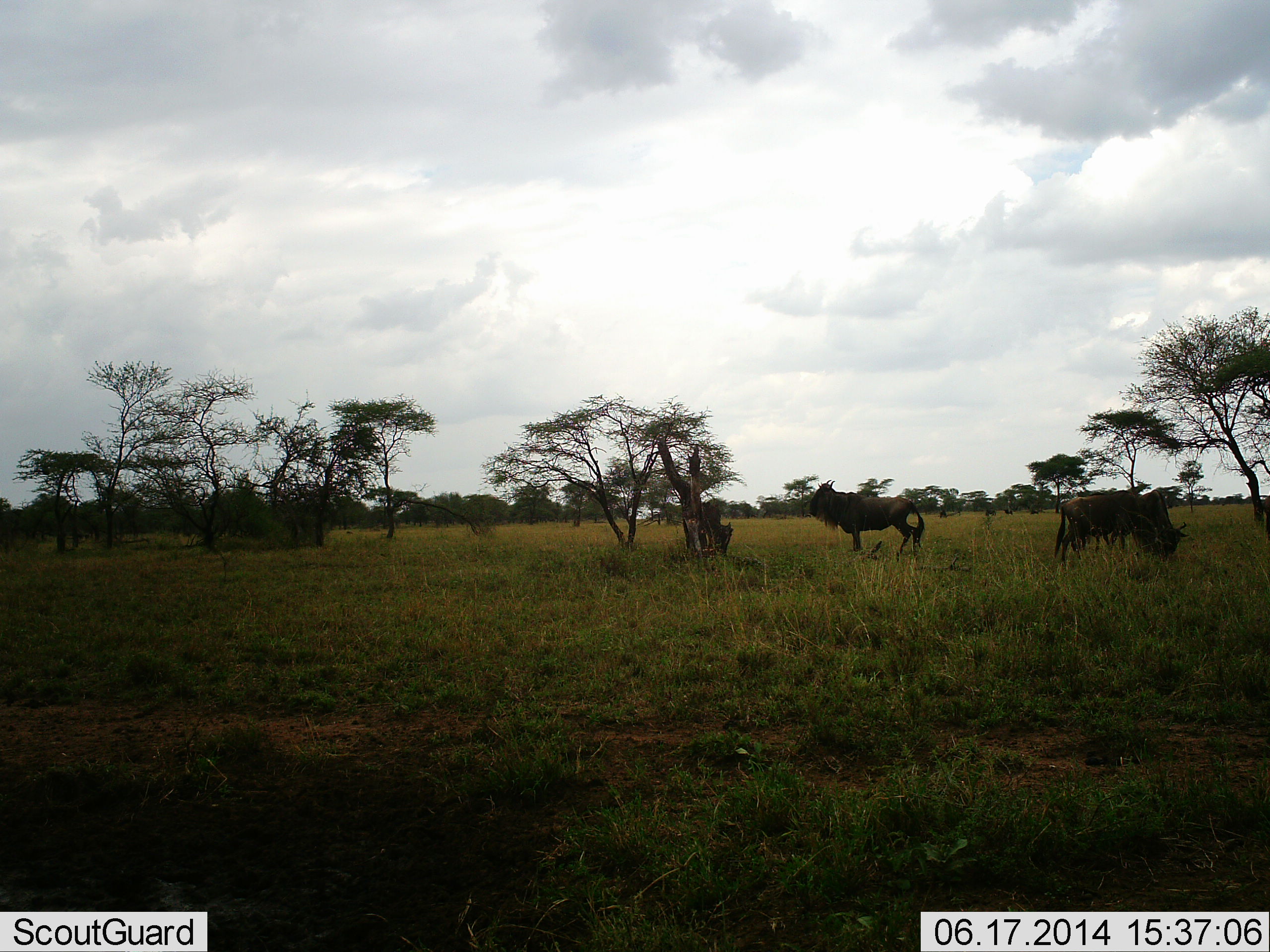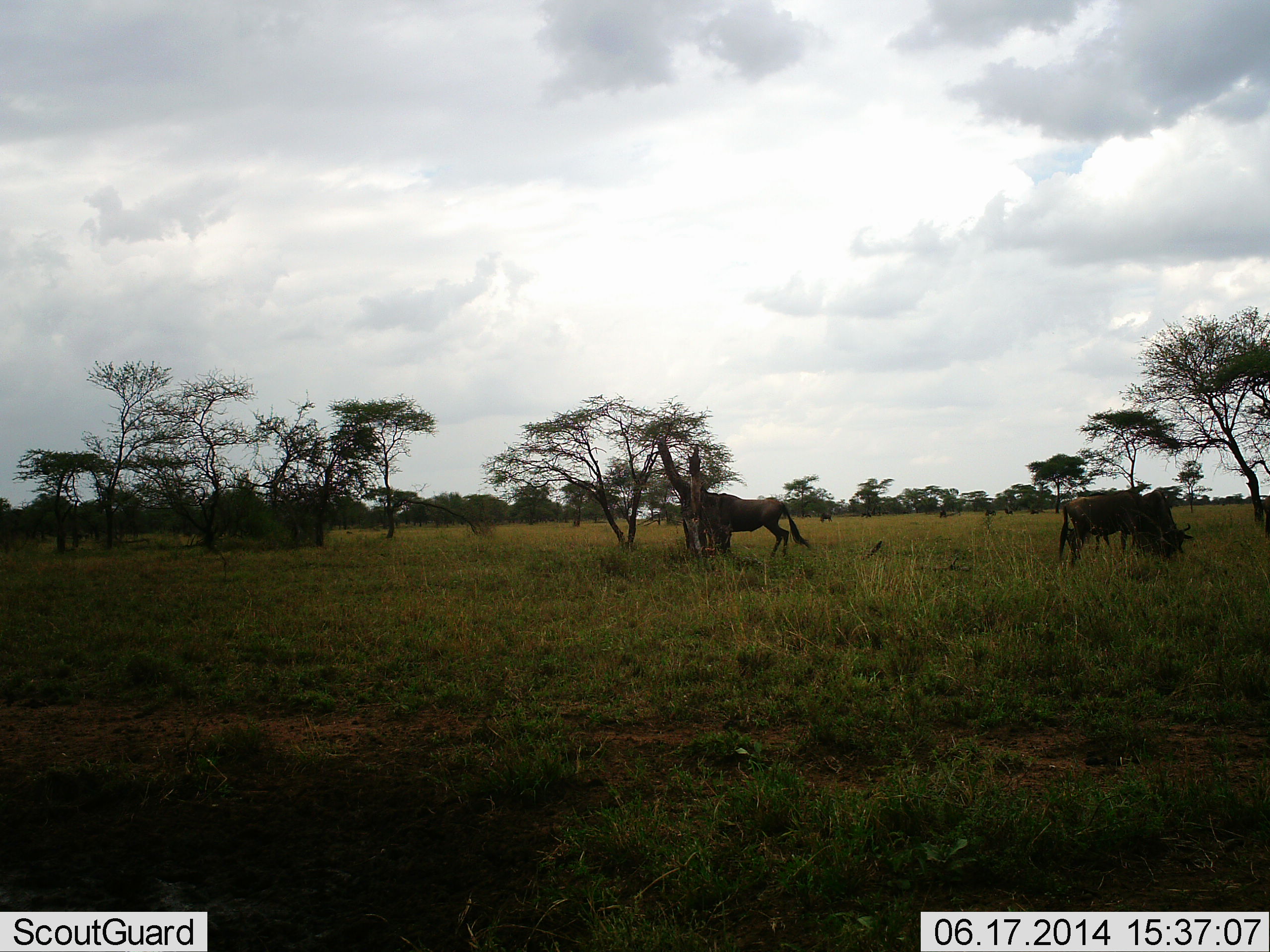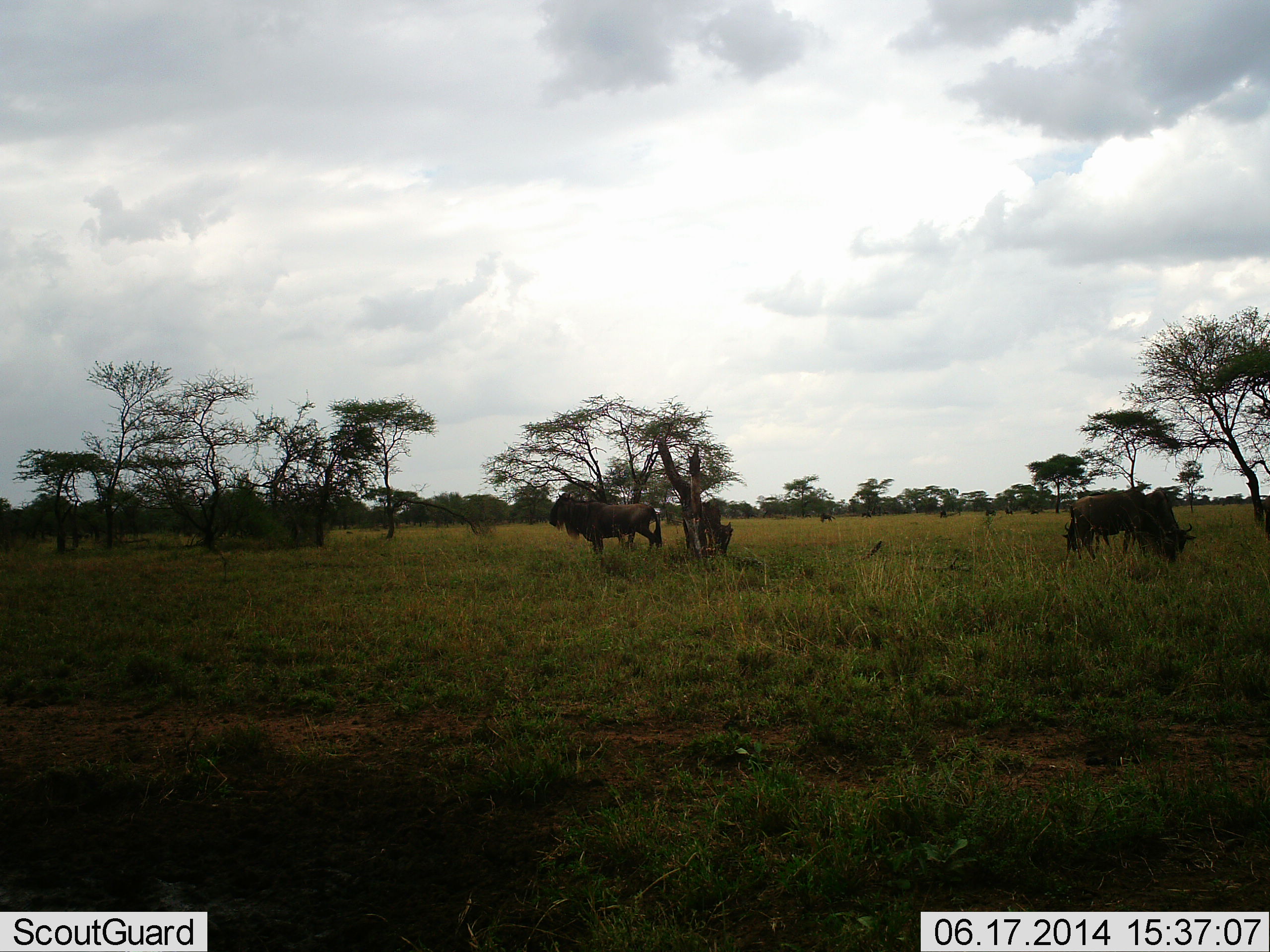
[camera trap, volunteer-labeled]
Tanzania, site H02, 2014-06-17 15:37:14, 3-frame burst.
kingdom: Animalia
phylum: Chordata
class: Mammalia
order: Artiodactyla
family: Bovidae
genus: Connochaetes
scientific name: Connochaetes taurinus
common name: blue wildebeest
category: wildebeest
Wildebeest (blue wildebeest) (Connochaetes taurinus), count 3. Behavior (volunteer vote fractions): standing 50%, resting 0%, moving 100%, interacting 0%. Young present (vote fraction): 0%. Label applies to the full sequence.